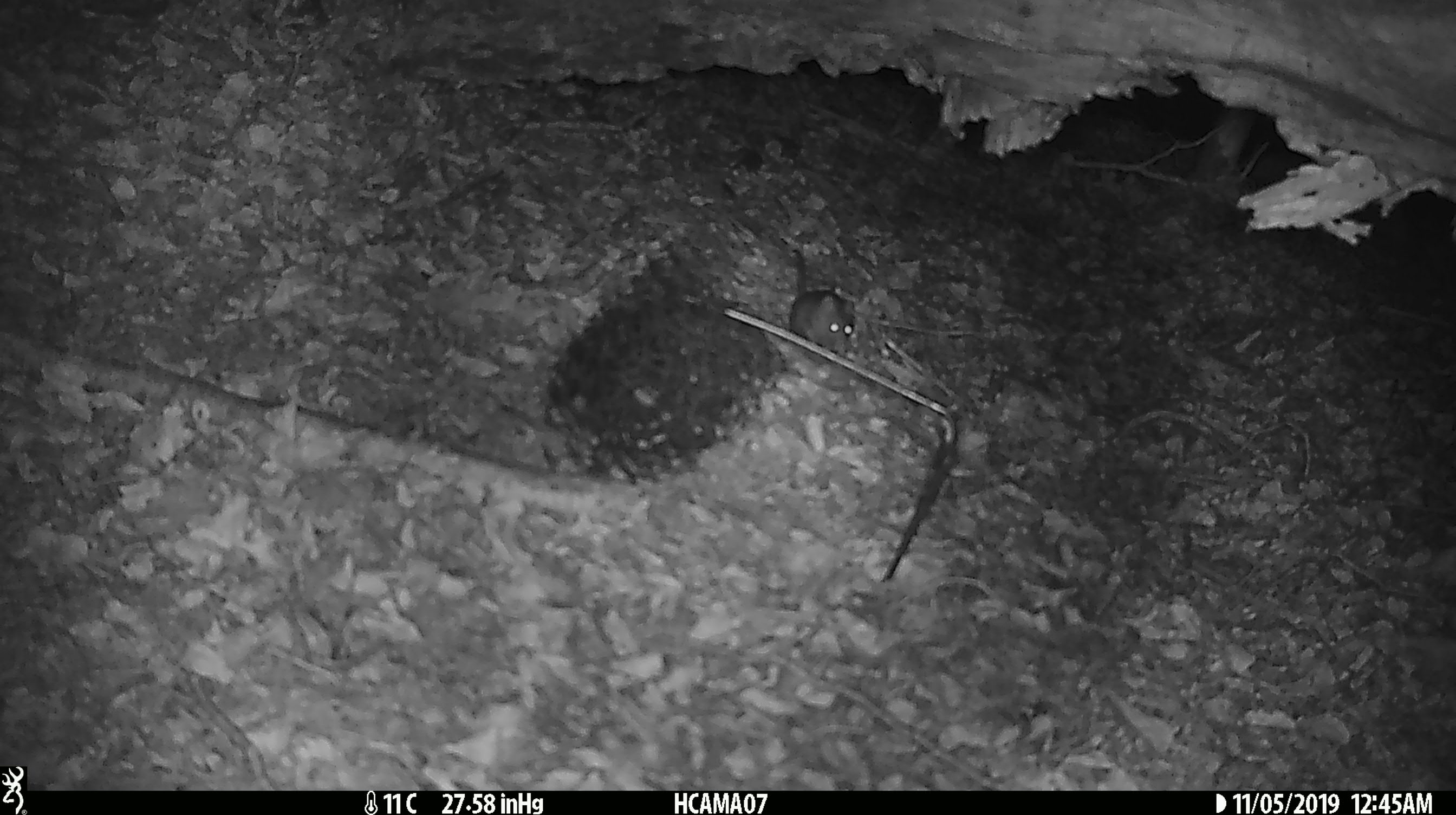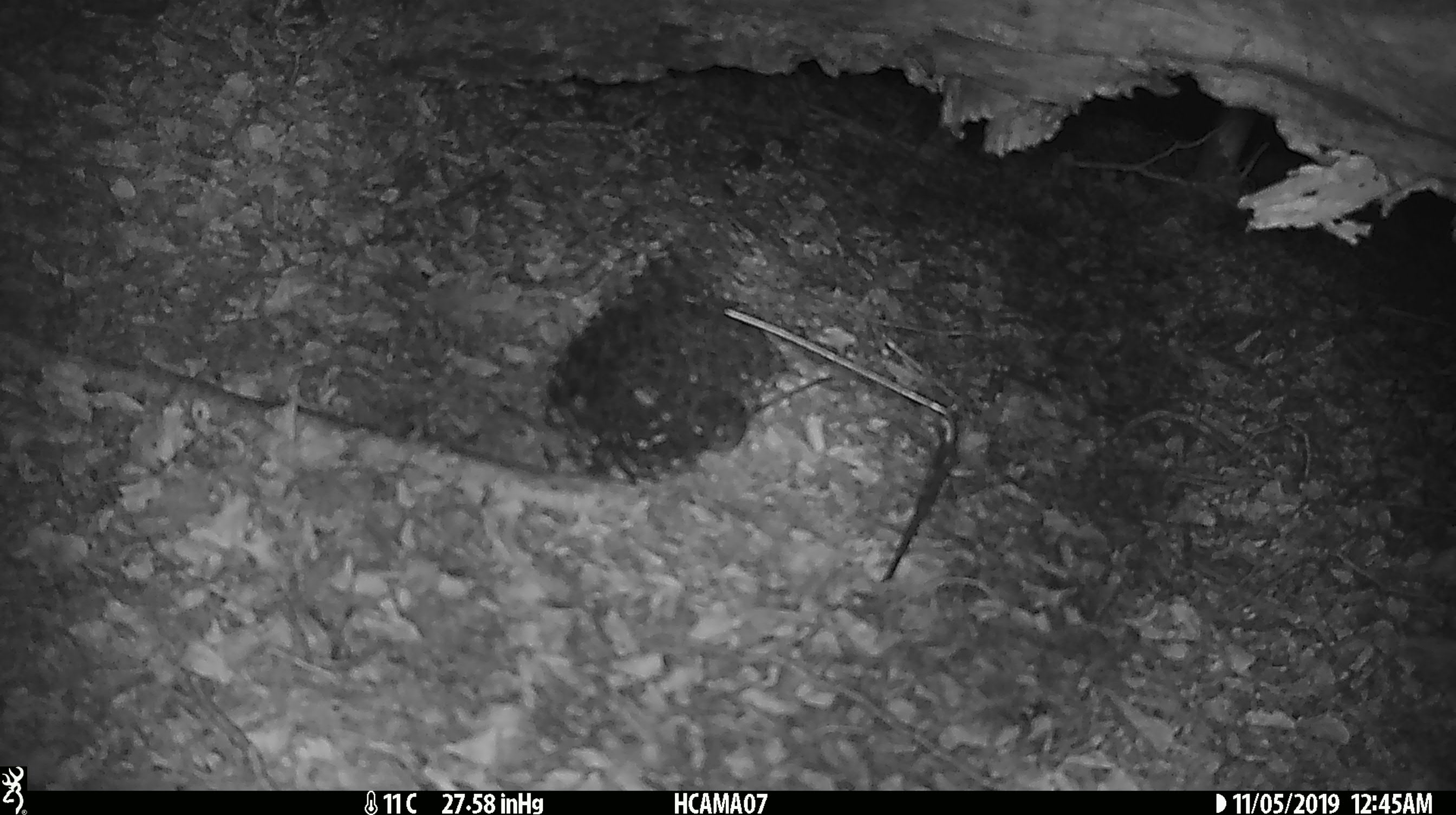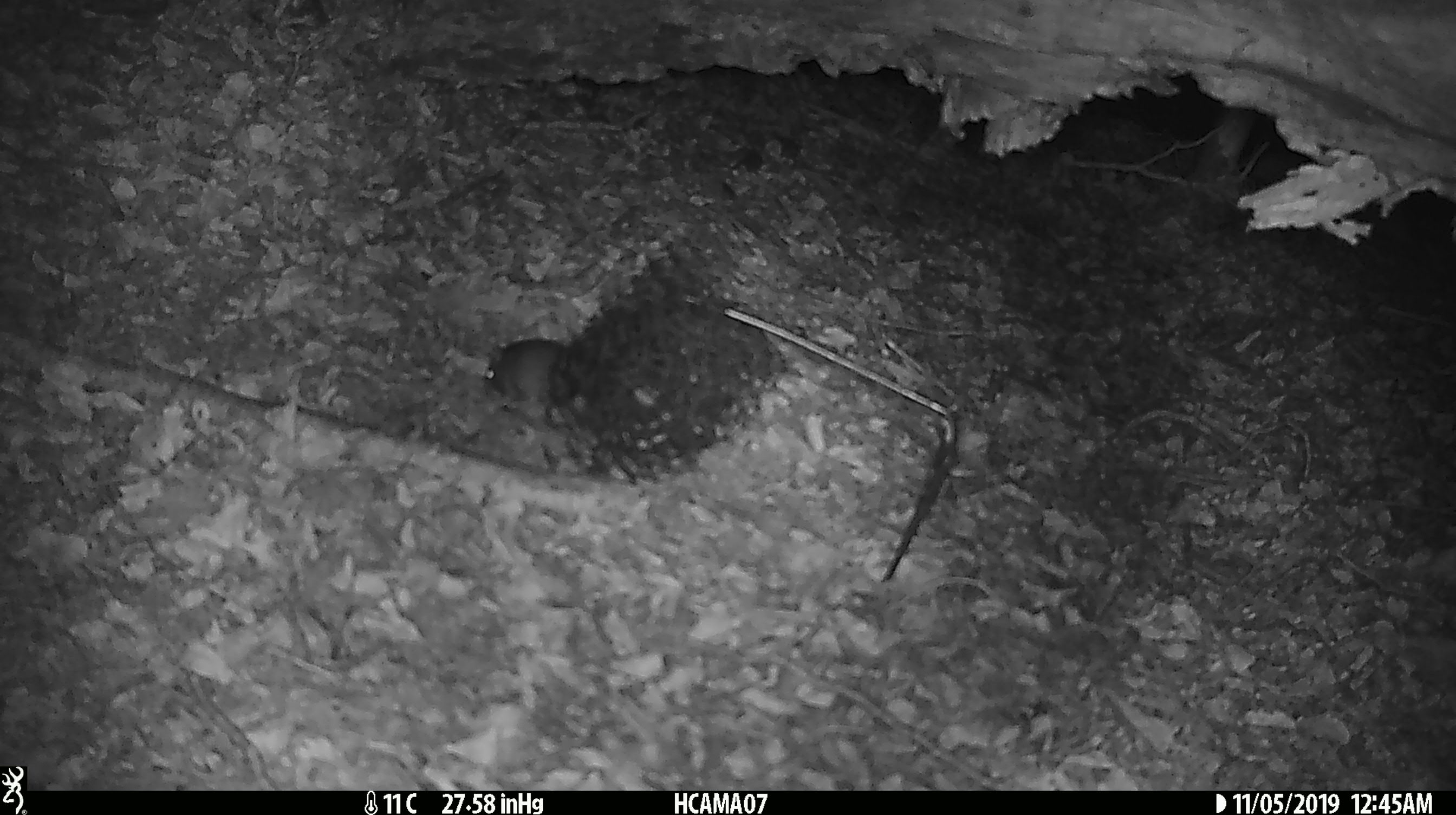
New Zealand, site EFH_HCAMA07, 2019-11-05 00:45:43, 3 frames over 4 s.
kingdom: Animalia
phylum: Chordata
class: Mammalia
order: Rodentia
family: Muridae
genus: Mus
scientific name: Mus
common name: mouse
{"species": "mouse (Mus)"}